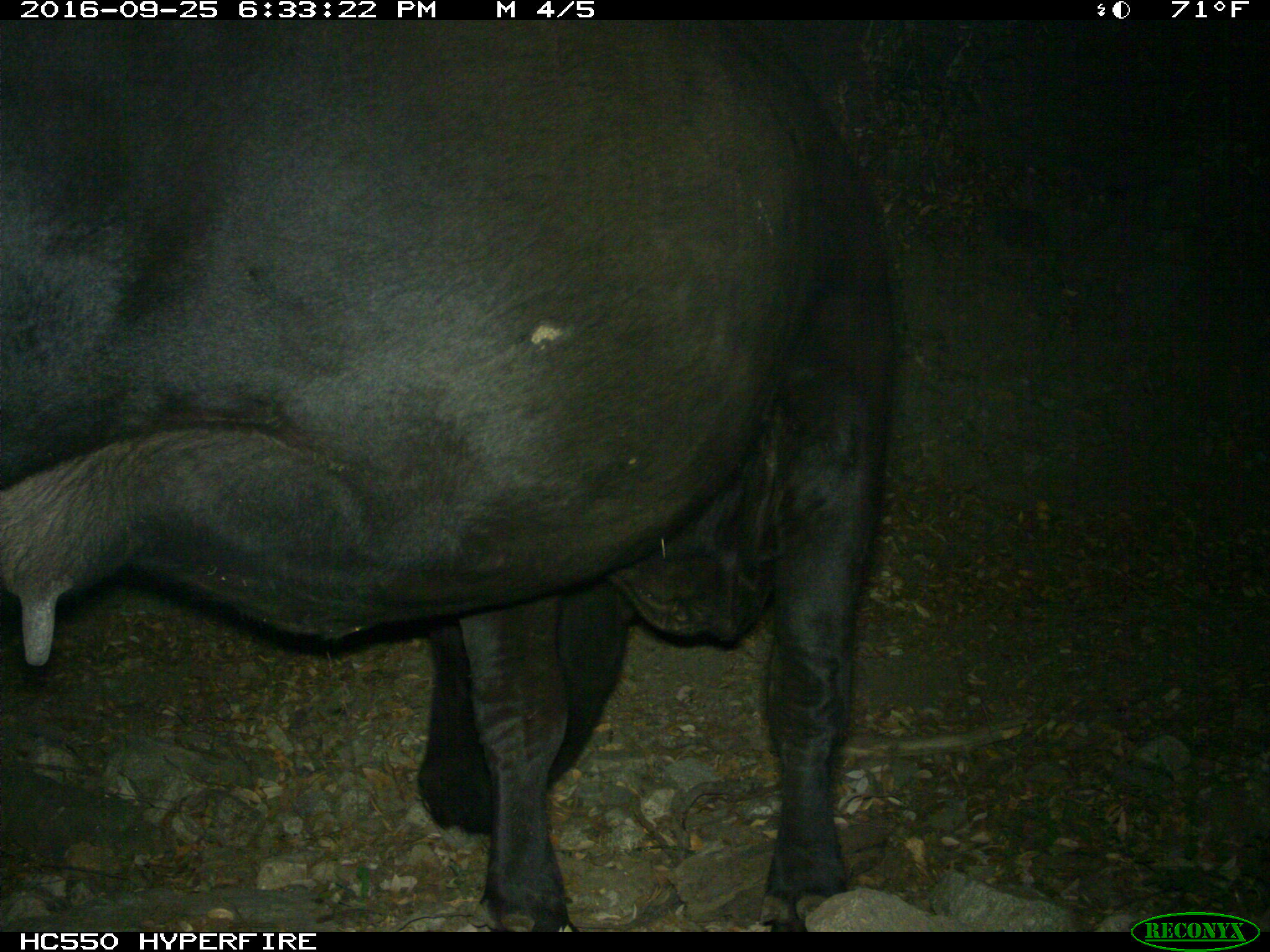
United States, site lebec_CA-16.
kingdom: Animalia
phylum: Chordata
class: Mammalia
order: Artiodactyla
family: Bovidae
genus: Bos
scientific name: Bos taurus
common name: domestic cow